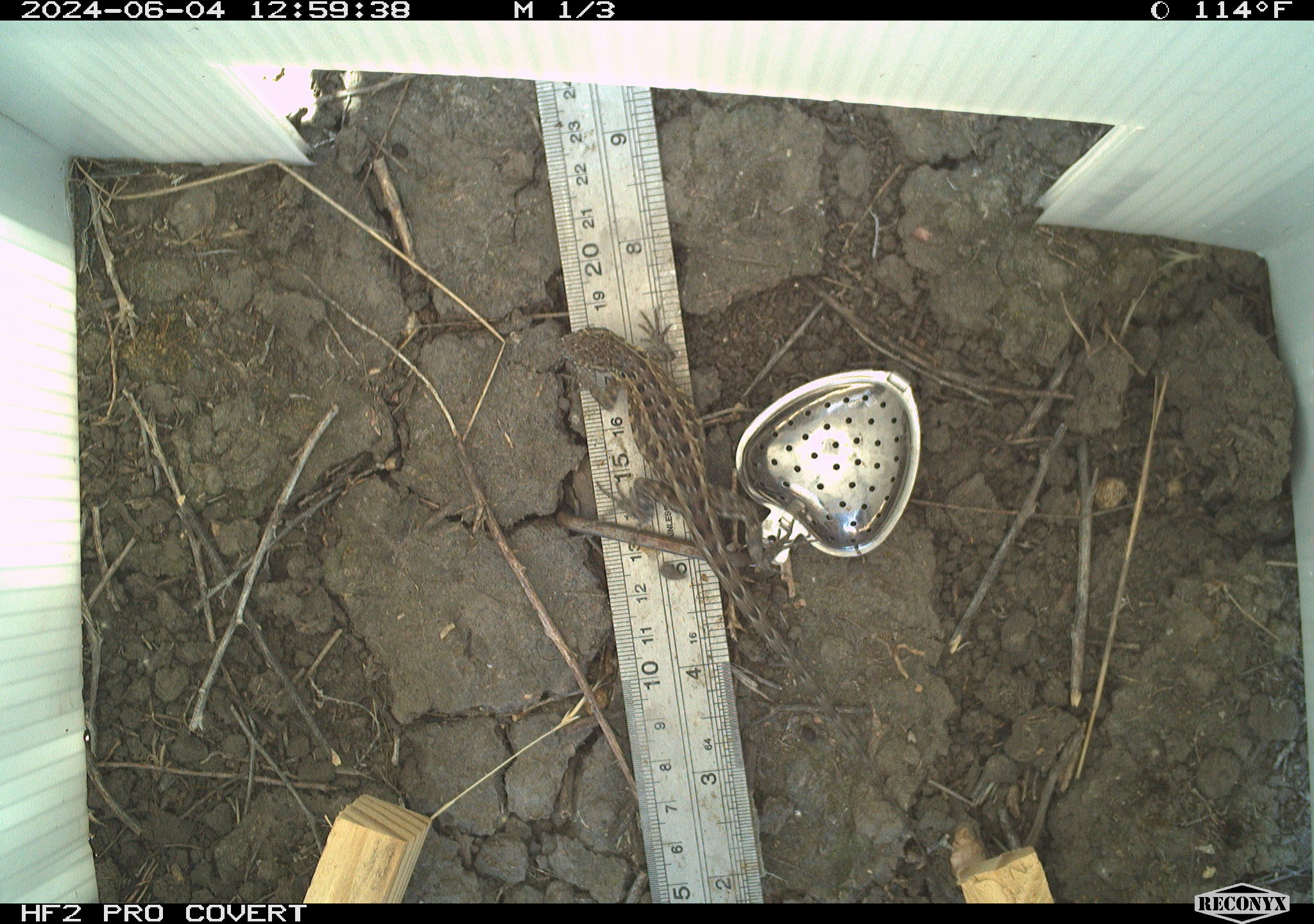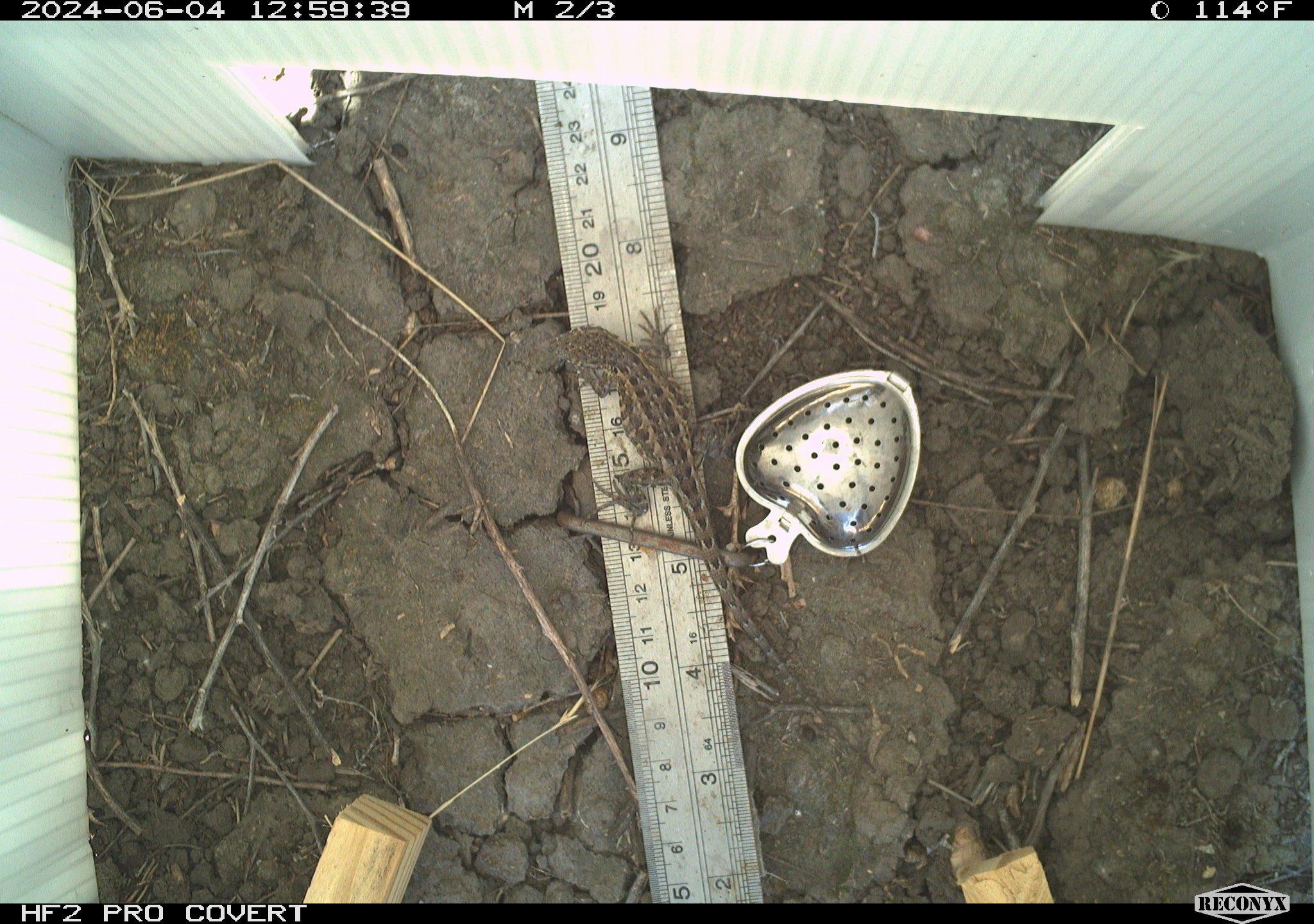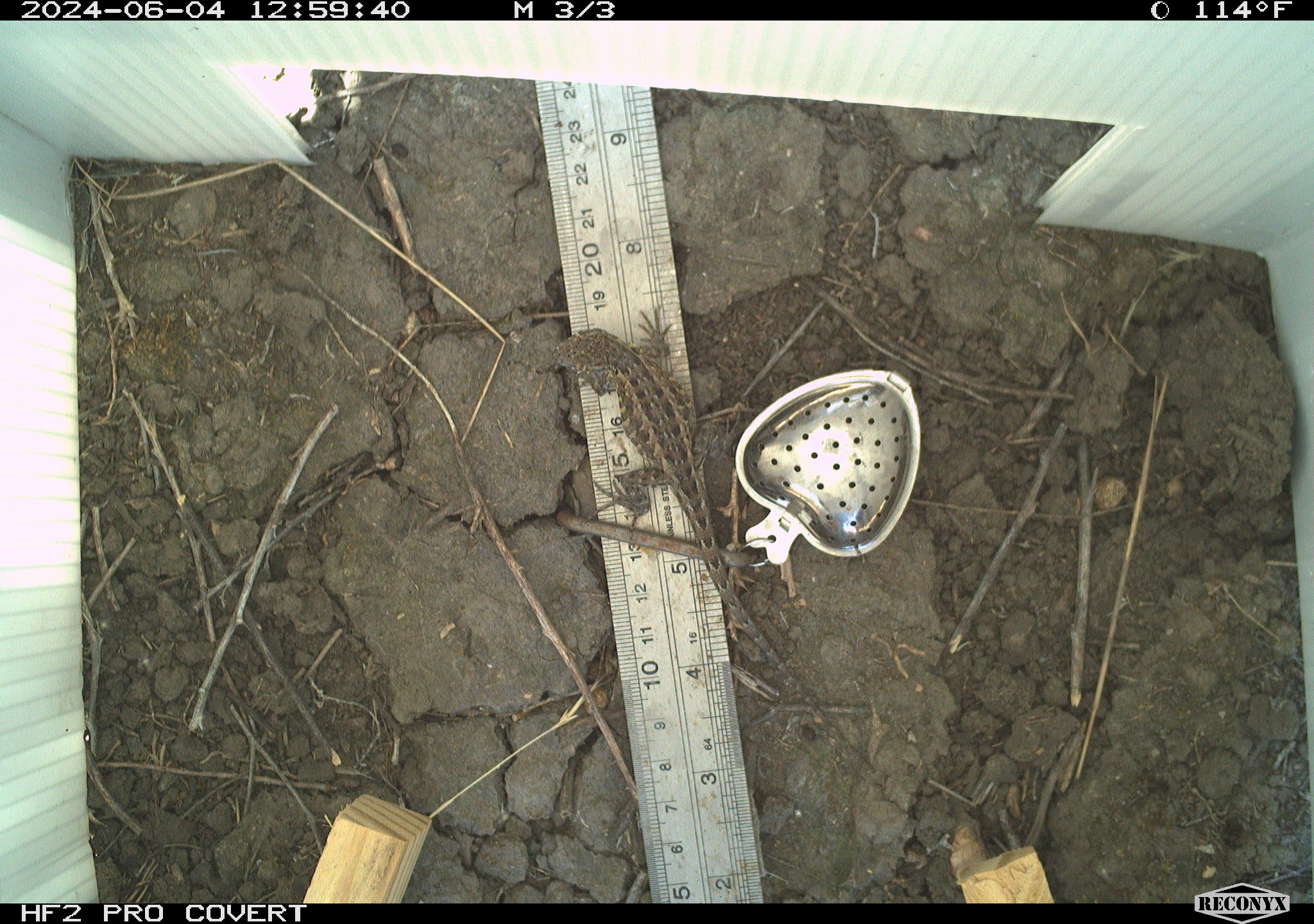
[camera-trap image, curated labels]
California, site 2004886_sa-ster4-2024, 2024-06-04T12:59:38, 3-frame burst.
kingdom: Animalia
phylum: Chordata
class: Reptilia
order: Squamata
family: Phrynosomatidae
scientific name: Phrynosomatidae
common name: phrynosomatid lizards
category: phrynosomatidae family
Phrynosomatidae family (phrynosomatid lizards) (Phrynosomatidae).